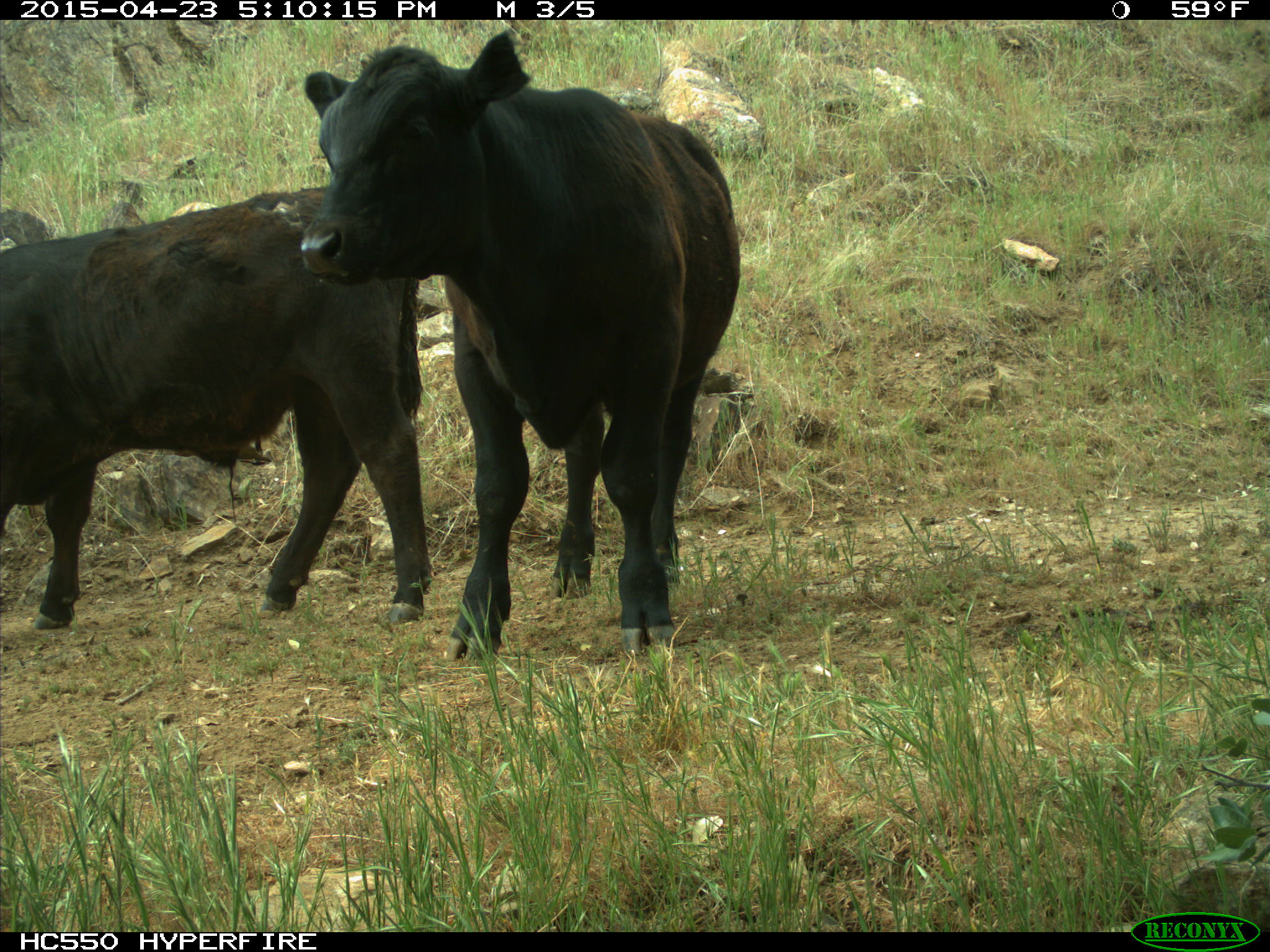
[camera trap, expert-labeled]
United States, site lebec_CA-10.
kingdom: Animalia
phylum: Chordata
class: Mammalia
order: Artiodactyla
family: Bovidae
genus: Bos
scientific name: Bos taurus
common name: domestic cow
Bos taurus (domestic cow).